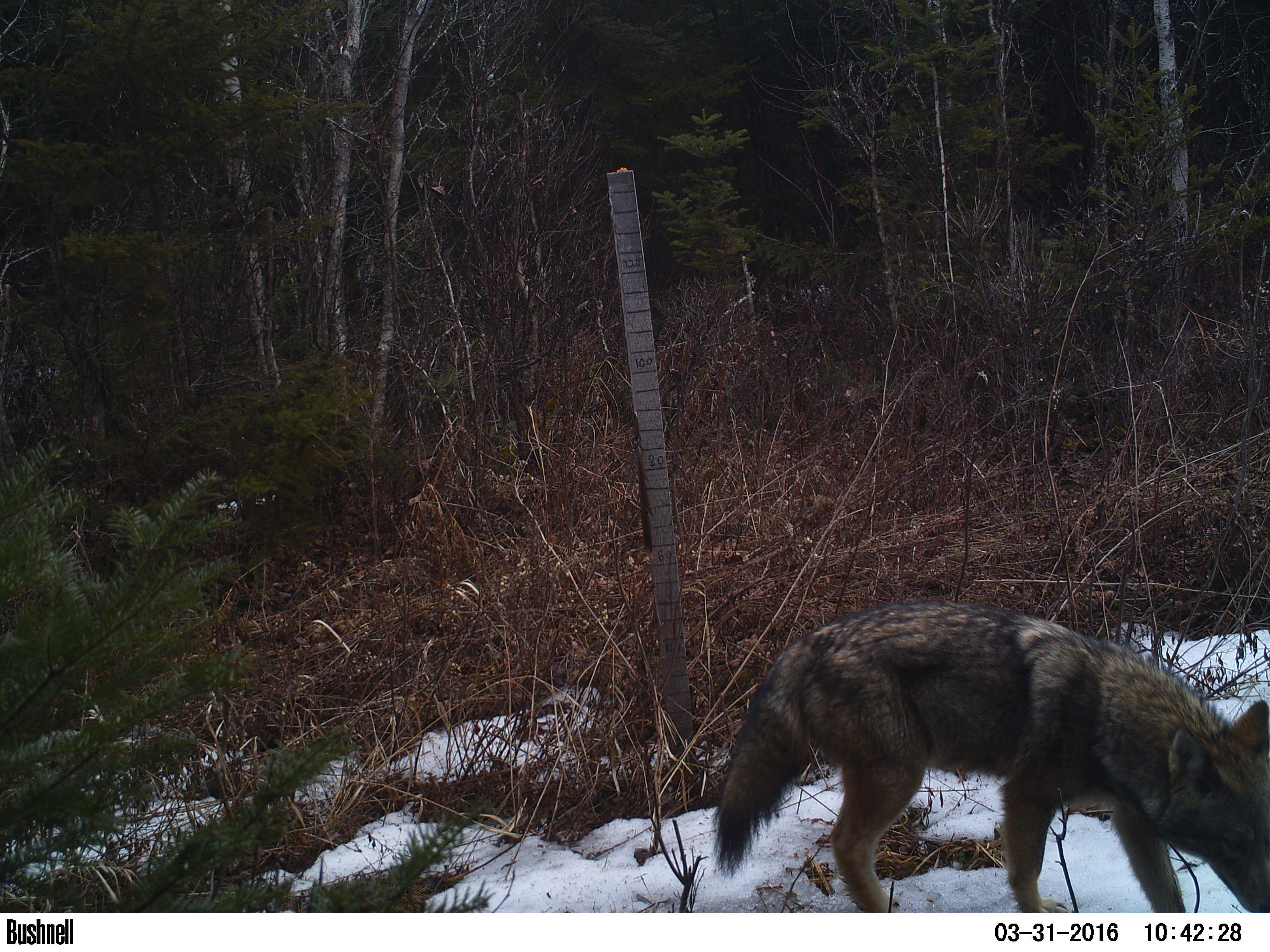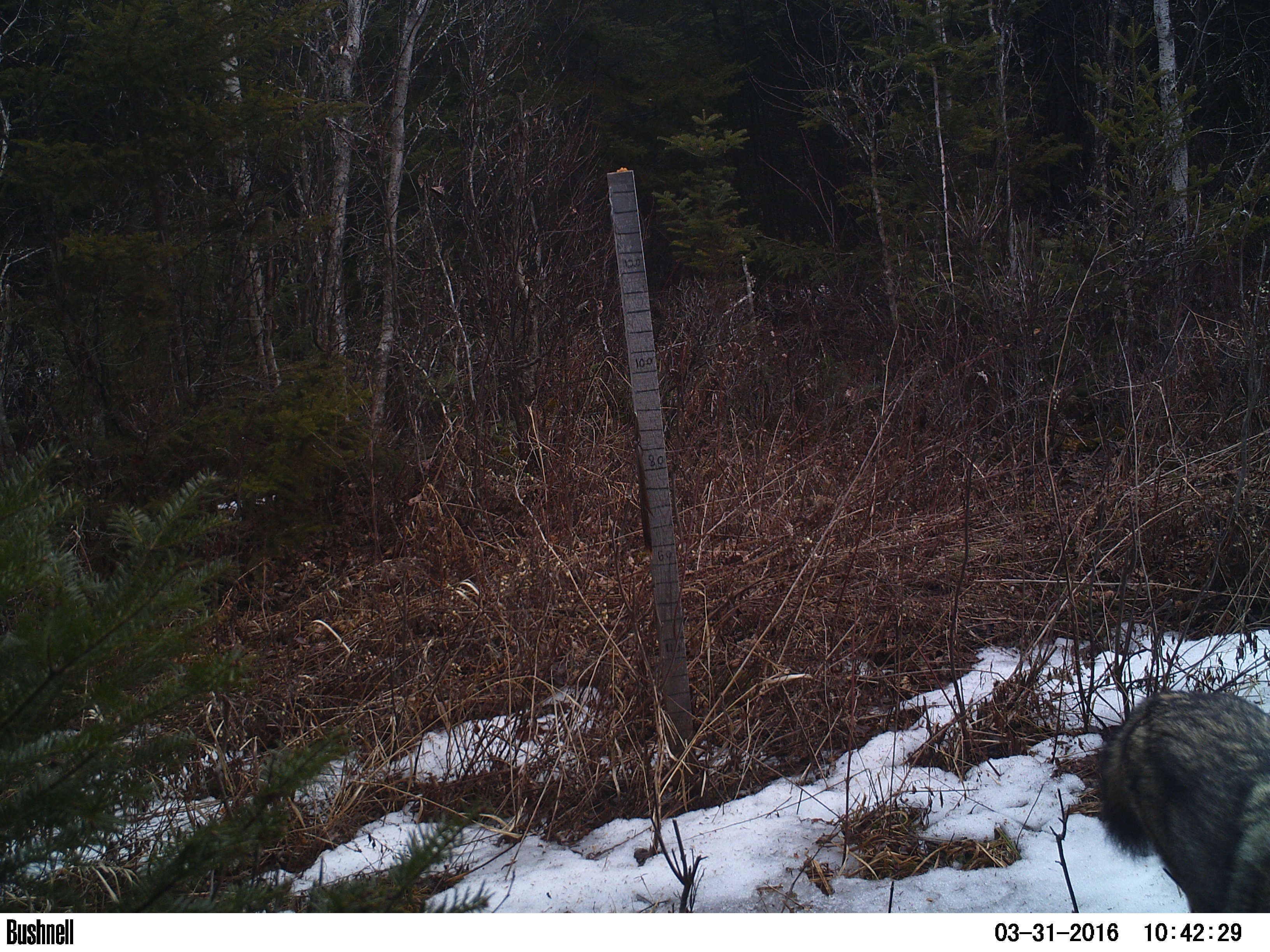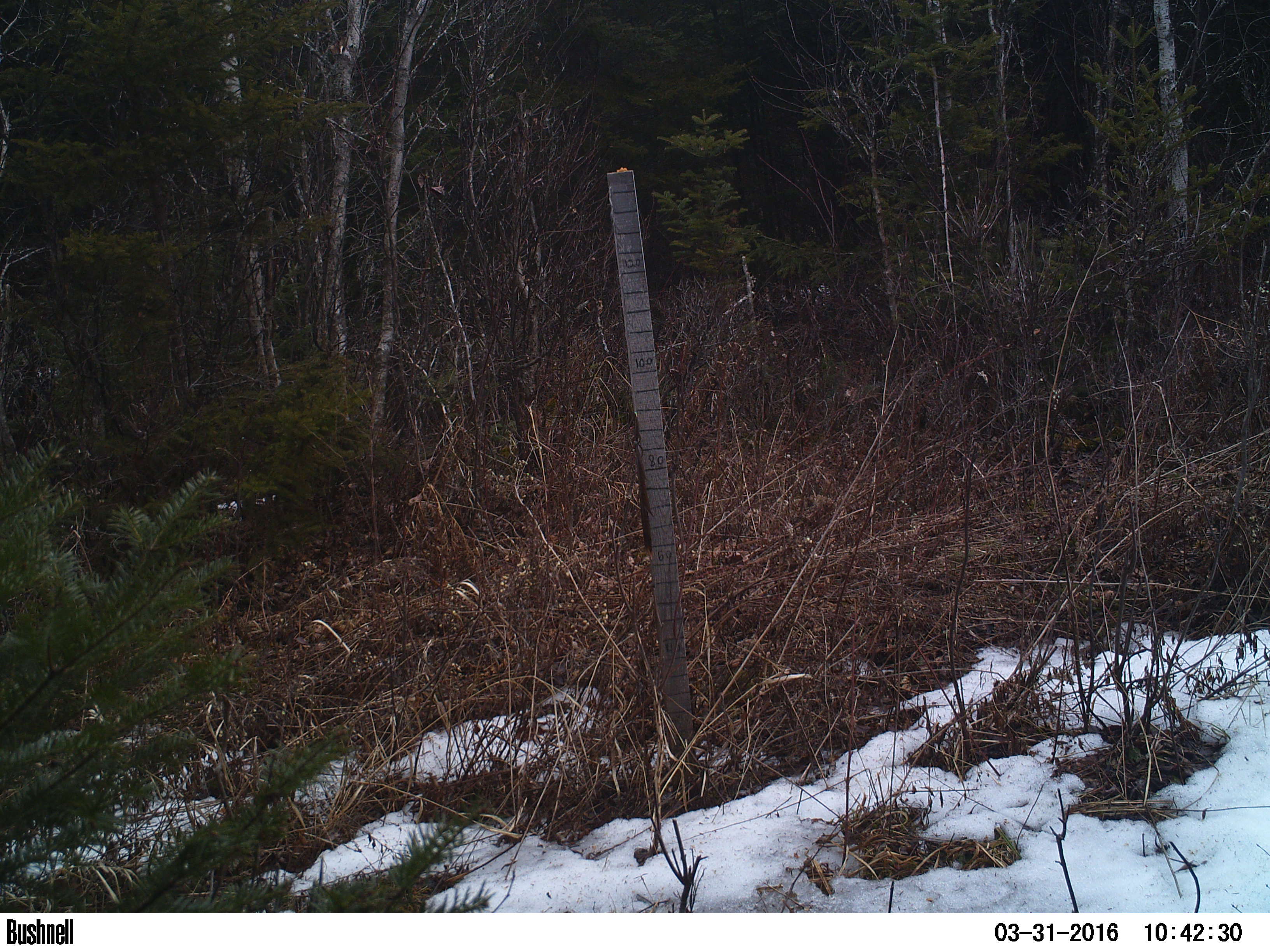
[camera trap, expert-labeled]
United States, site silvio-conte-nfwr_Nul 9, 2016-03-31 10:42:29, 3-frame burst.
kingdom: Animalia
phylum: Chordata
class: Mammalia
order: Carnivora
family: Canidae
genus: Canis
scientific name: Canis latrans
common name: coyote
Coyote (Canis latrans).